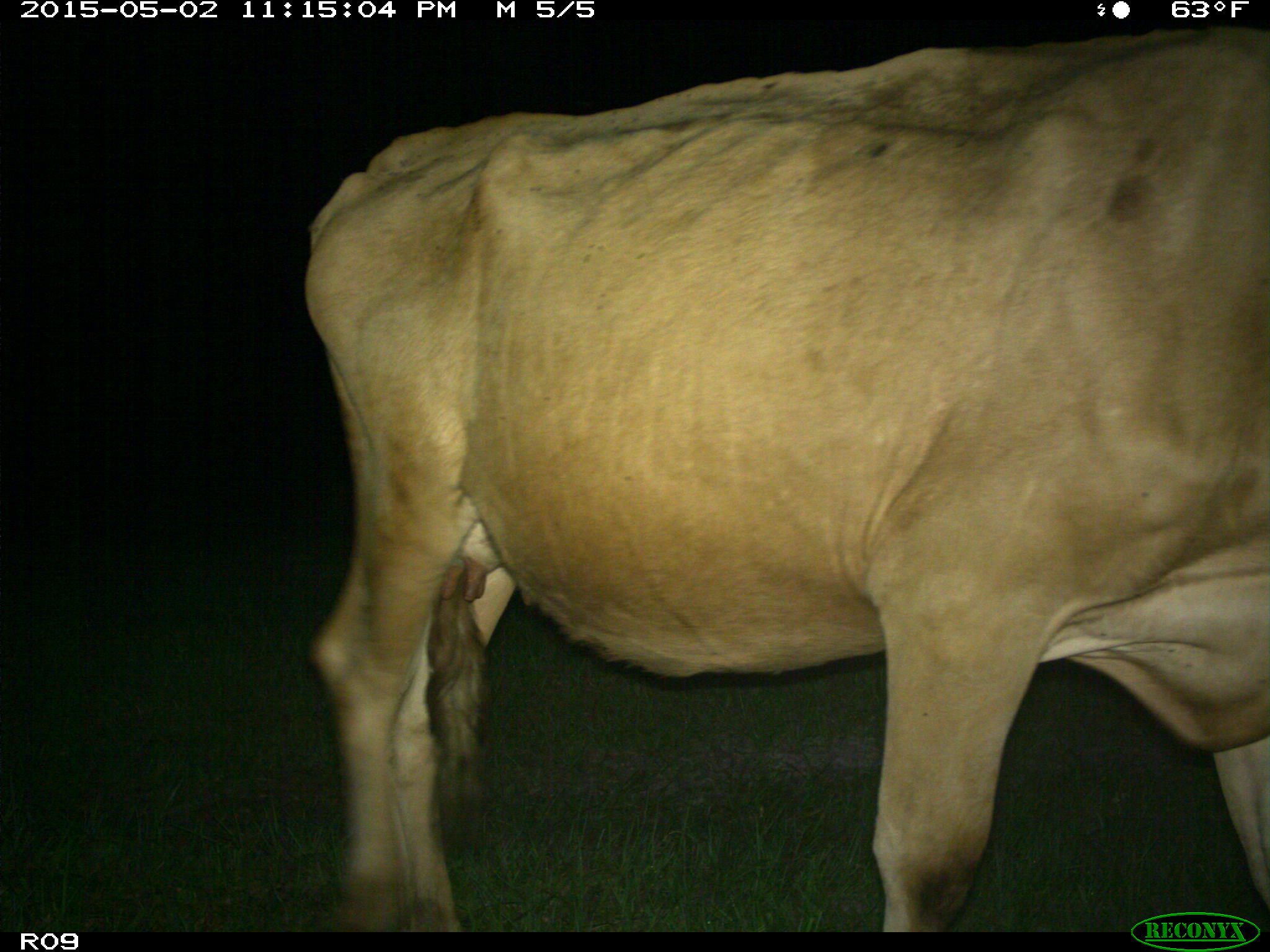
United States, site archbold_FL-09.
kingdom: Animalia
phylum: Chordata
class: Mammalia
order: Artiodactyla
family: Bovidae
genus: Bos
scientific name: Bos taurus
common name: domestic cow